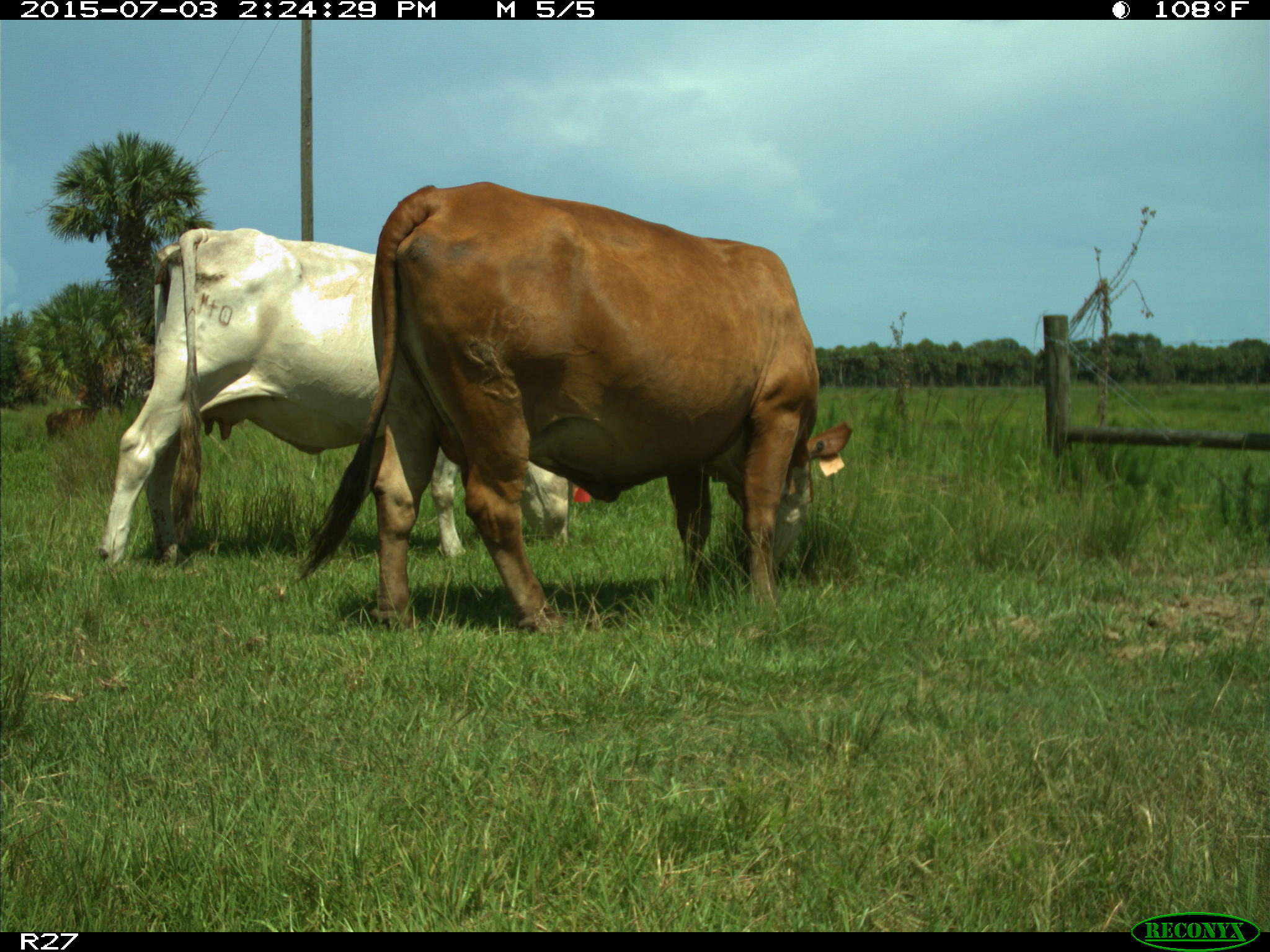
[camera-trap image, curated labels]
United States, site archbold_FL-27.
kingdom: Animalia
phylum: Chordata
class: Mammalia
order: Artiodactyla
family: Bovidae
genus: Bos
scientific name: Bos taurus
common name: domestic cow